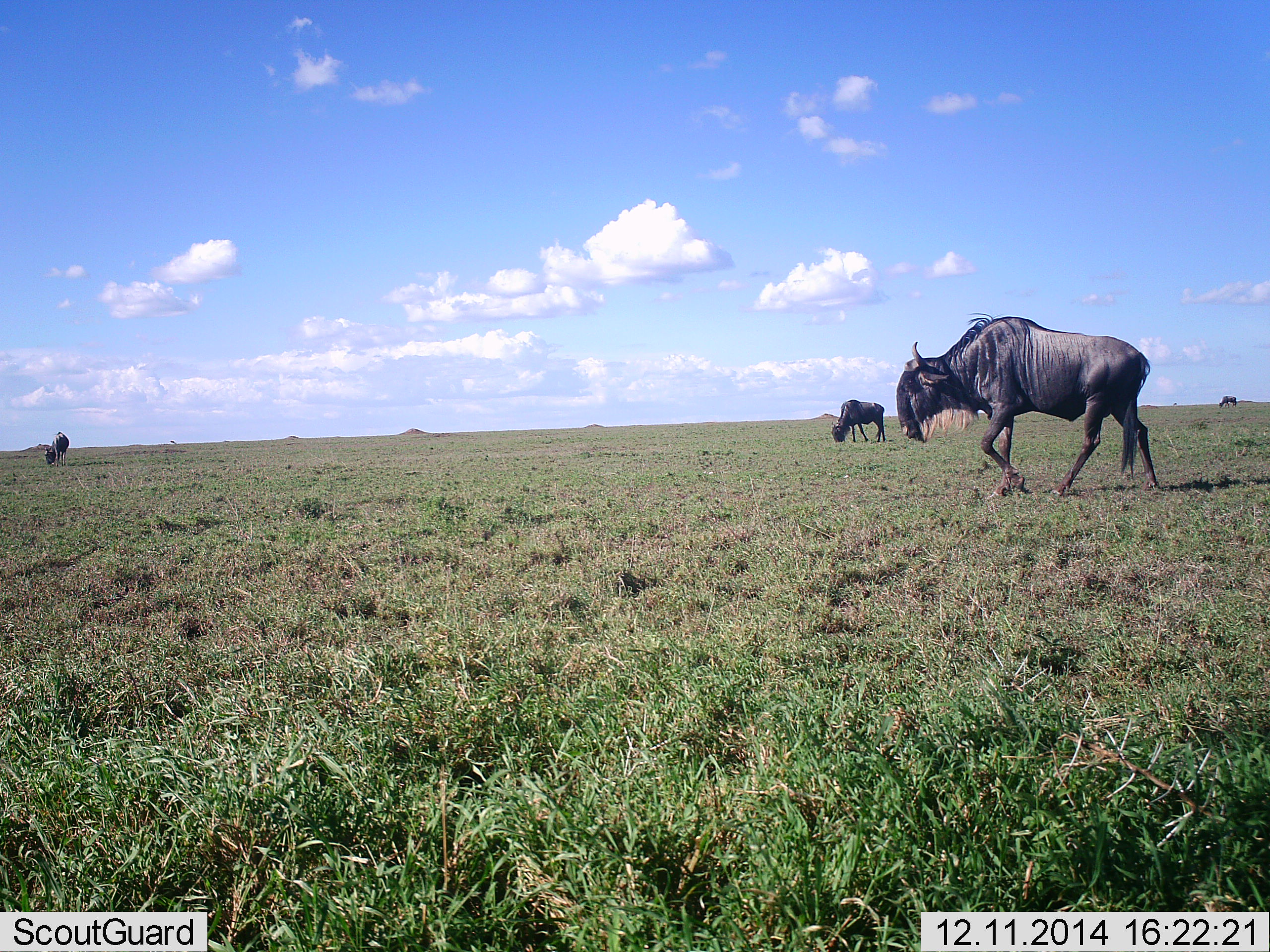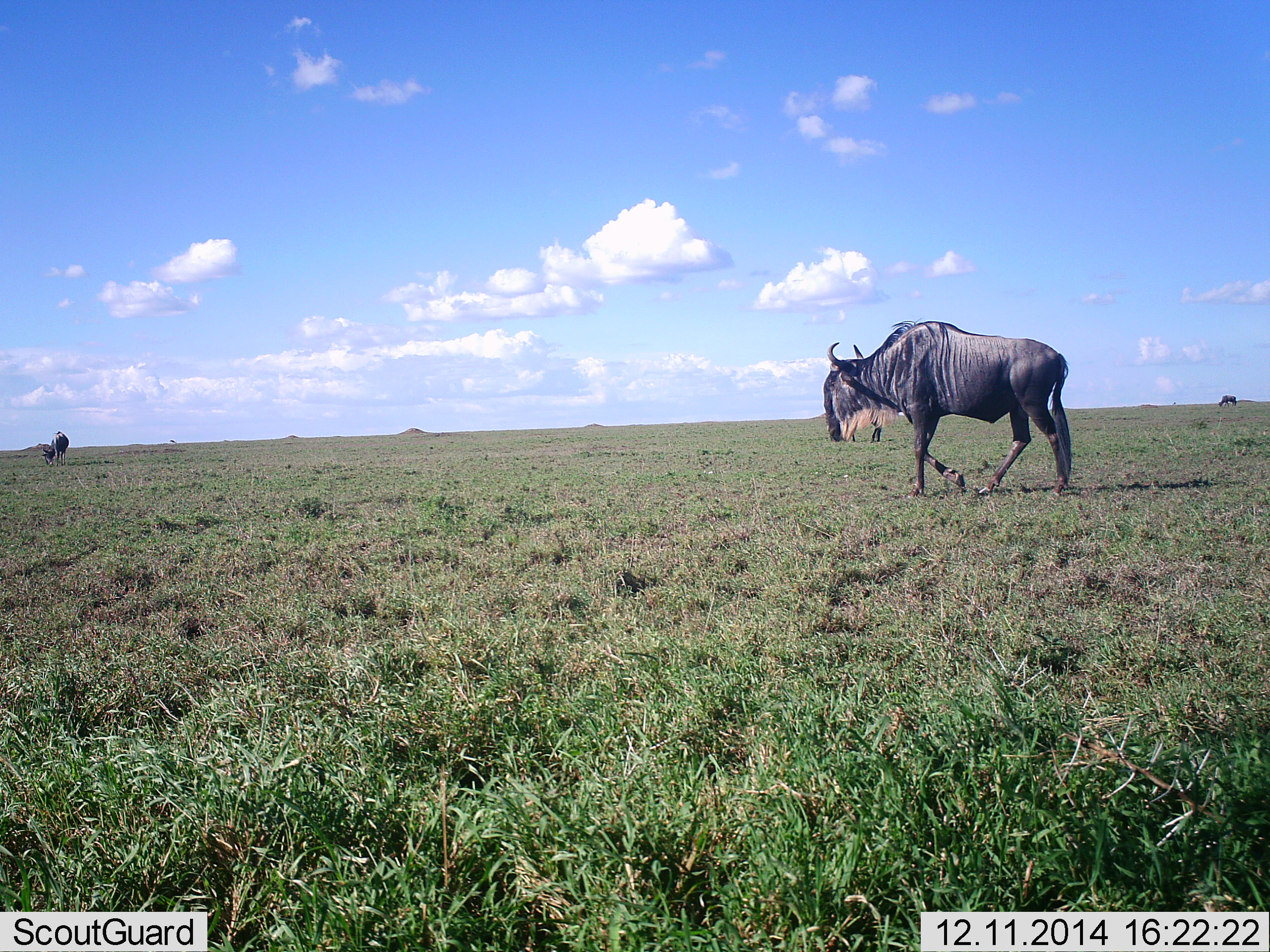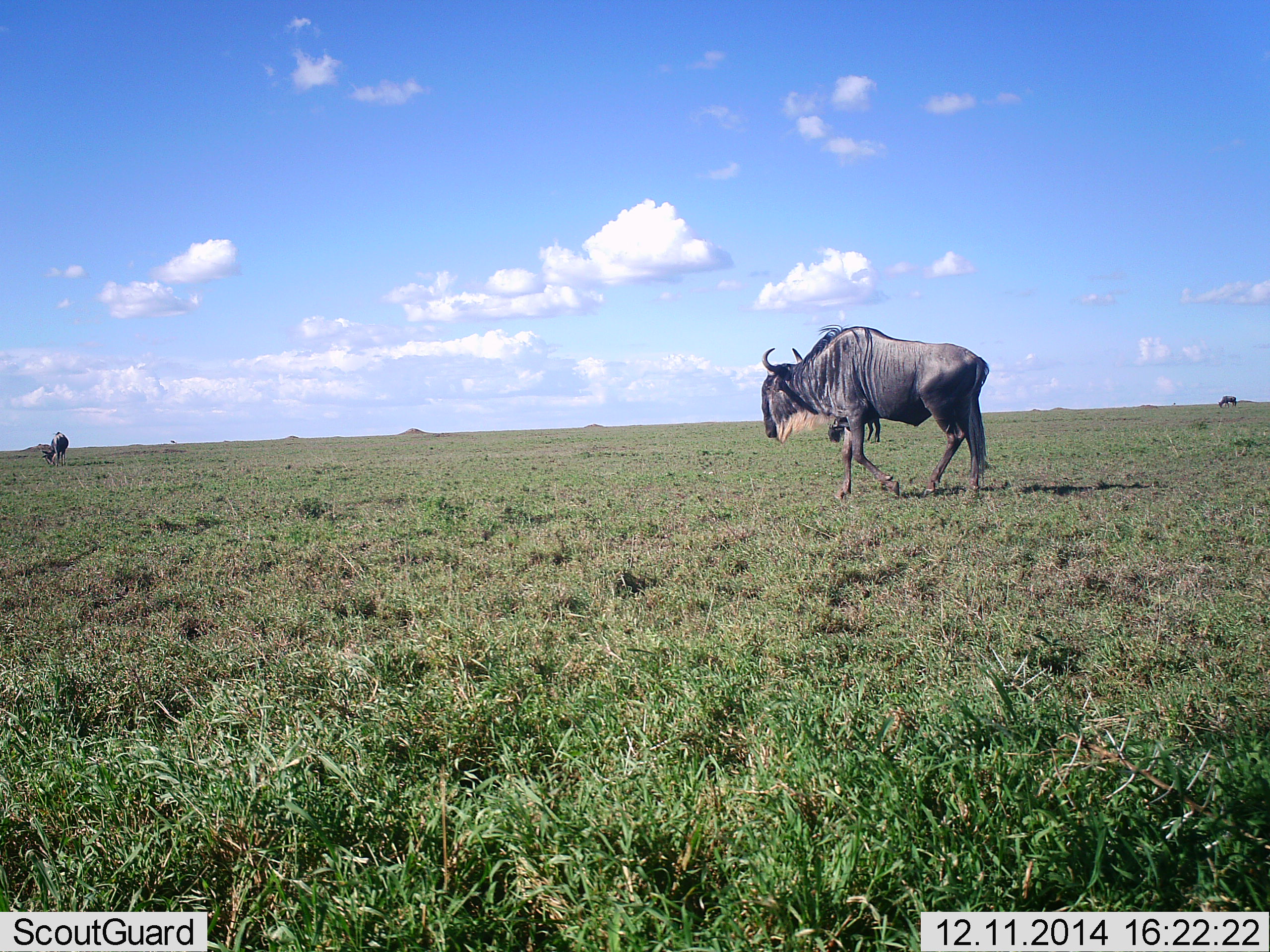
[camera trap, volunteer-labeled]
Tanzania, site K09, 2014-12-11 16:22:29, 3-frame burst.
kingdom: Animalia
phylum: Chordata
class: Mammalia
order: Artiodactyla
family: Bovidae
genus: Connochaetes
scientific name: Connochaetes taurinus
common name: blue wildebeest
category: wildebeest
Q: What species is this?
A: Wildebeest (blue wildebeest) (Connochaetes taurinus).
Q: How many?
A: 4.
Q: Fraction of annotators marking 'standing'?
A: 30%.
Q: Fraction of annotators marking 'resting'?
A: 0%.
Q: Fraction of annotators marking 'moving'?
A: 100%.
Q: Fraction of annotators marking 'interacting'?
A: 0%.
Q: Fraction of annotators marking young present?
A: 0%.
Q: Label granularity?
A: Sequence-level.